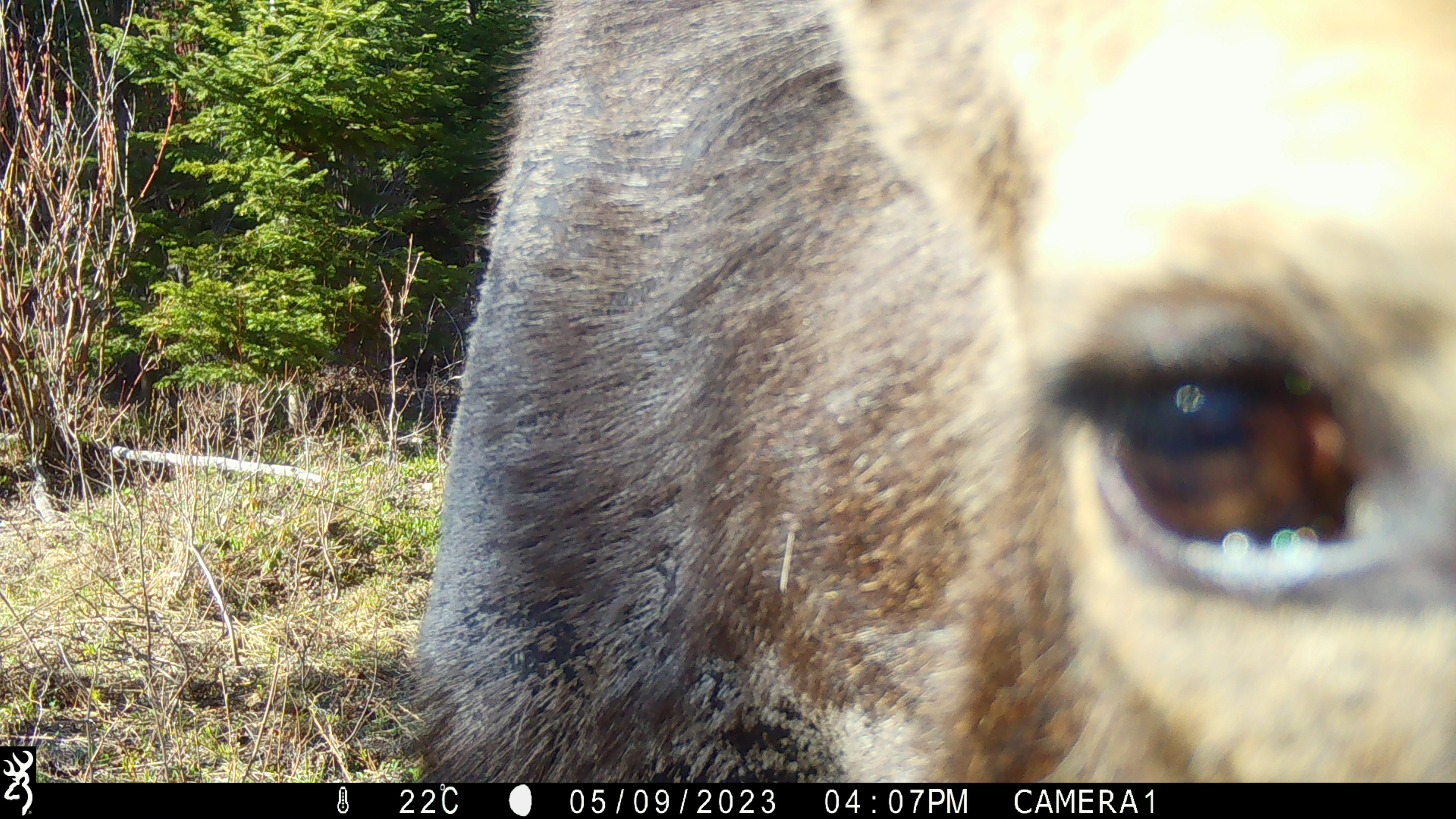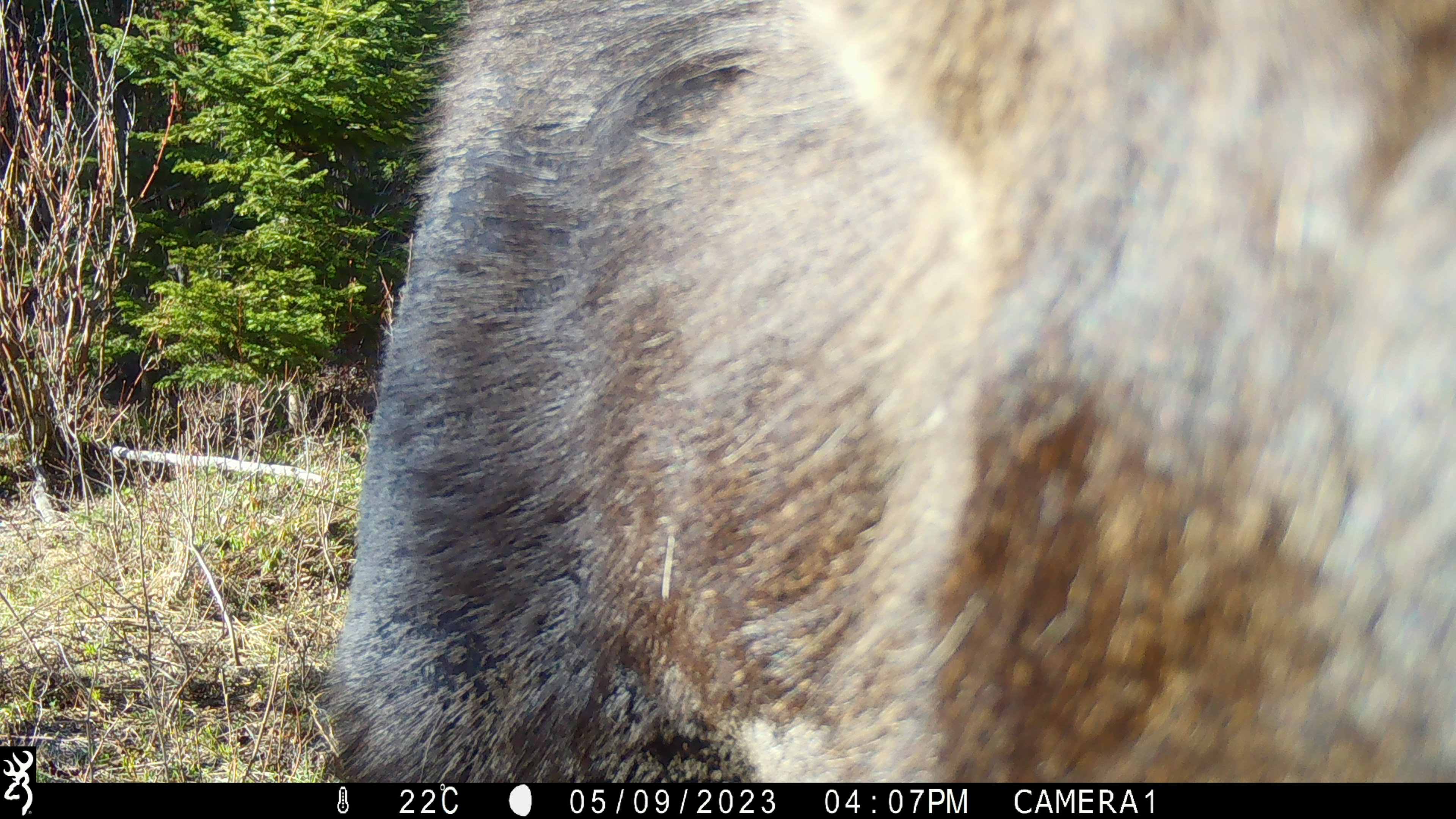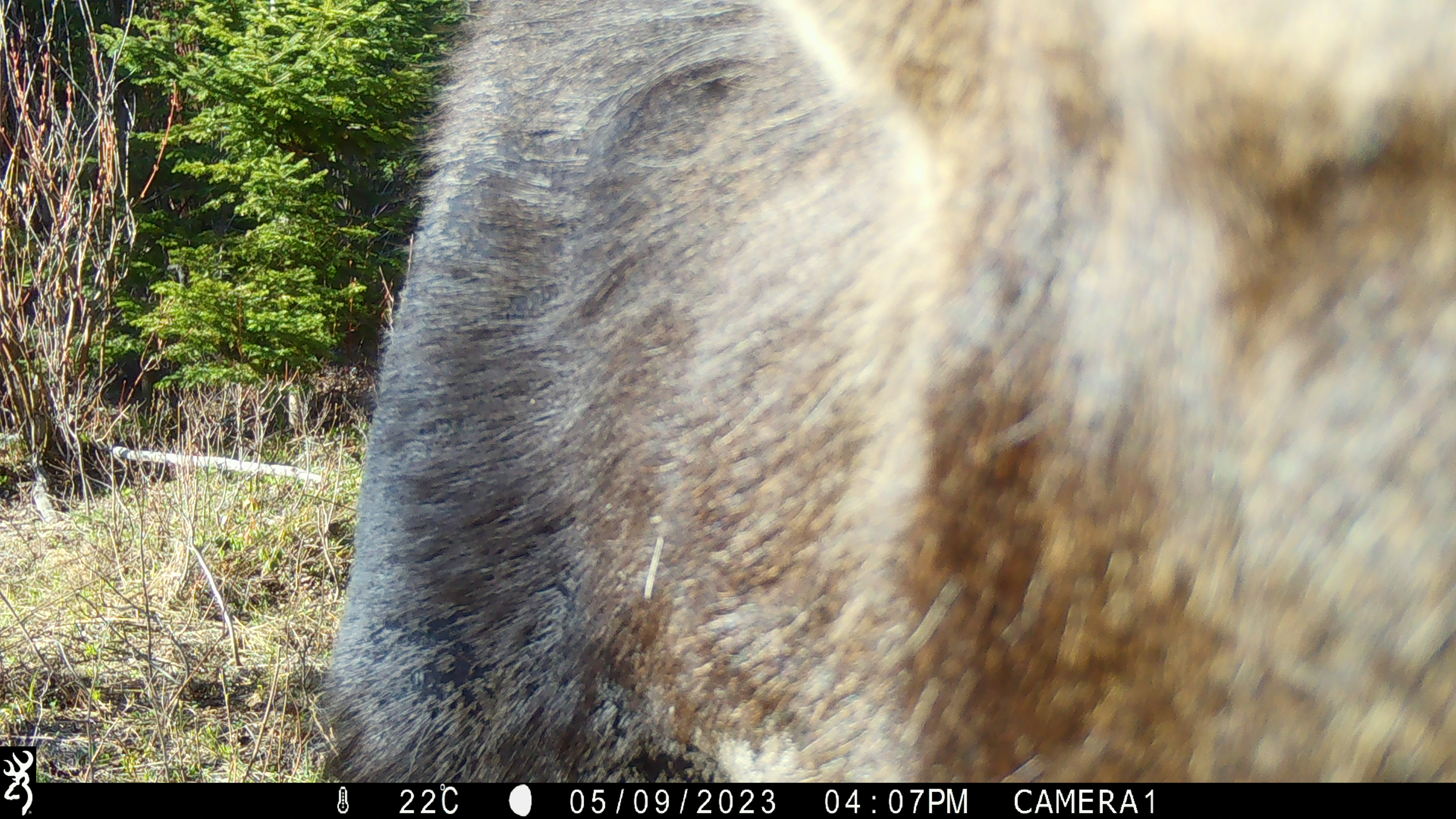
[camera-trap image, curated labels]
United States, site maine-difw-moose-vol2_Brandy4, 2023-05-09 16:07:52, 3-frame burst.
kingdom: Animalia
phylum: Chordata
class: Mammalia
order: Artiodactyla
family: Cervidae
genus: Alces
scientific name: Alces alces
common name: moose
Moose (Alces alces).